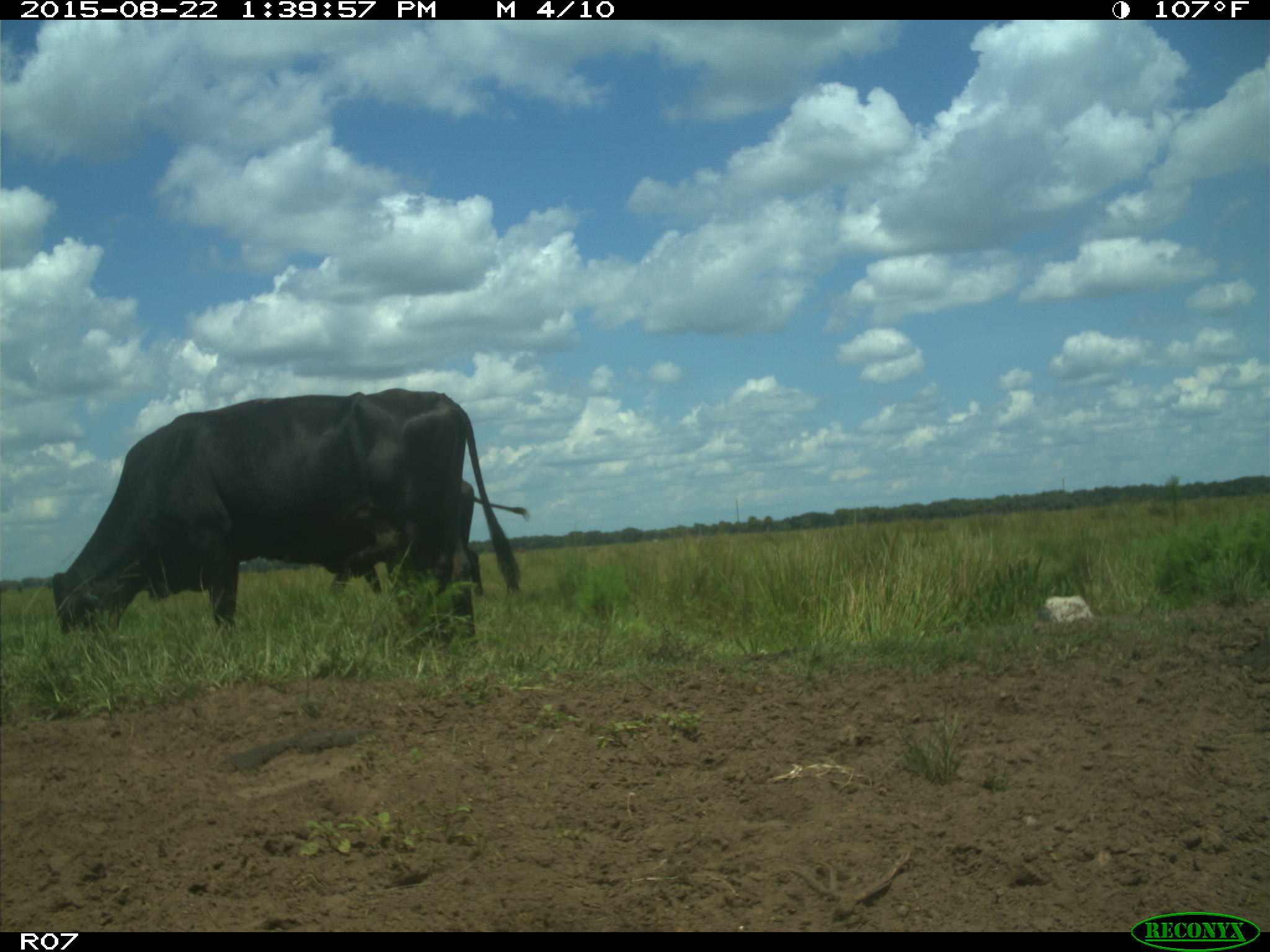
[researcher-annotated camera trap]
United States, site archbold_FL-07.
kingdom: Animalia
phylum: Chordata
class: Mammalia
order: Artiodactyla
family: Bovidae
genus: Bos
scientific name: Bos taurus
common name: domestic cow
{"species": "Bos taurus (domestic cow)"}